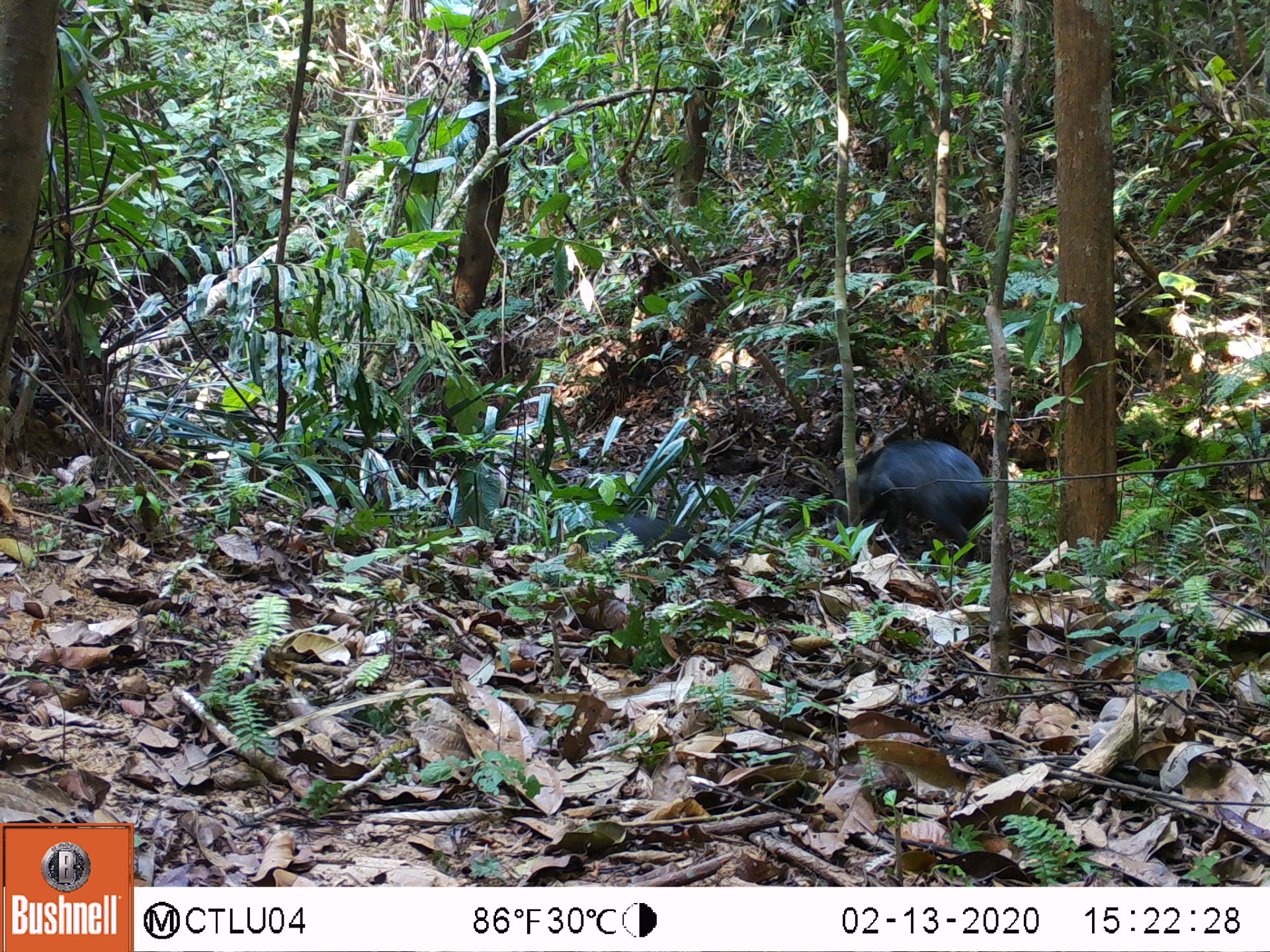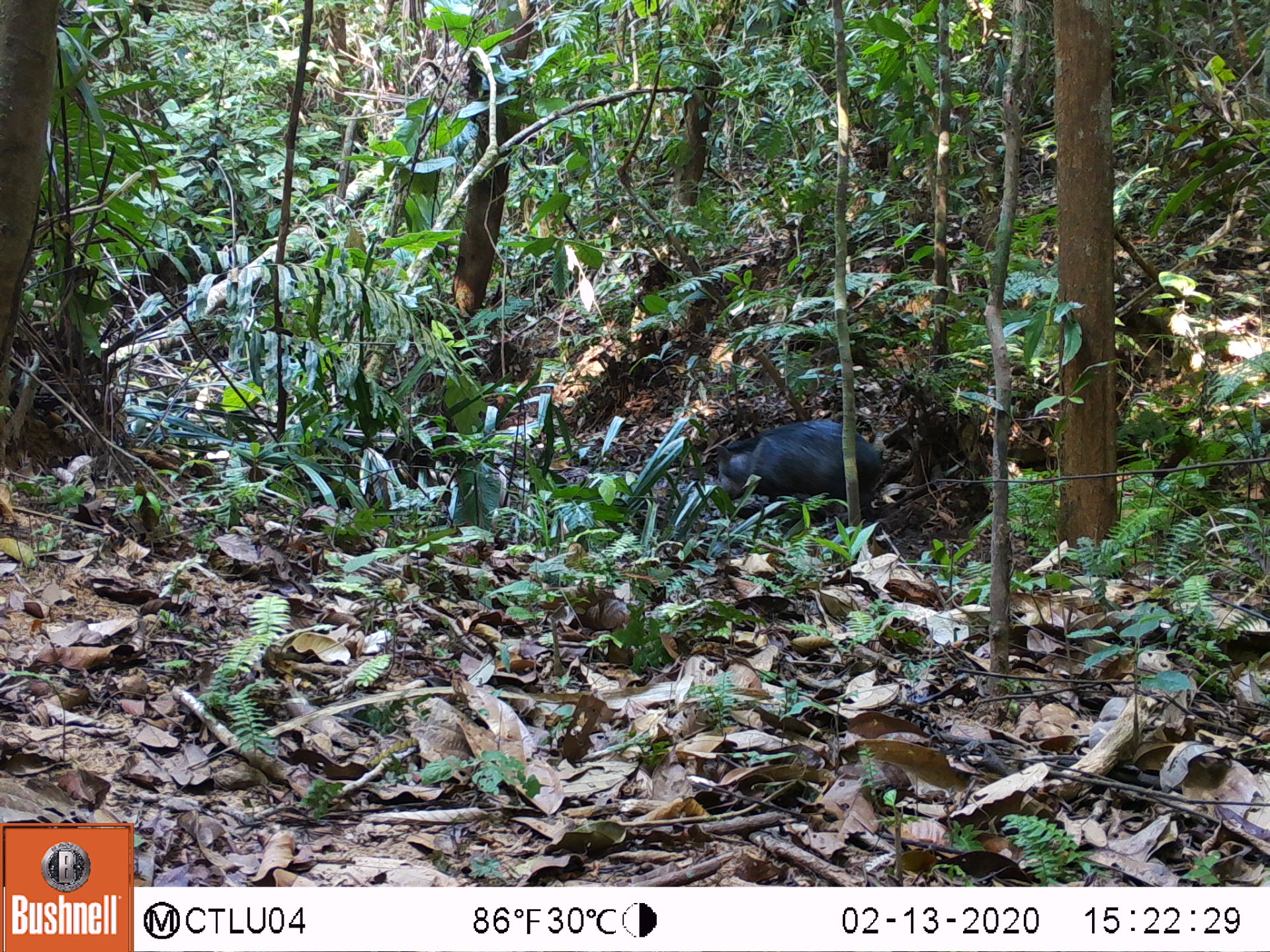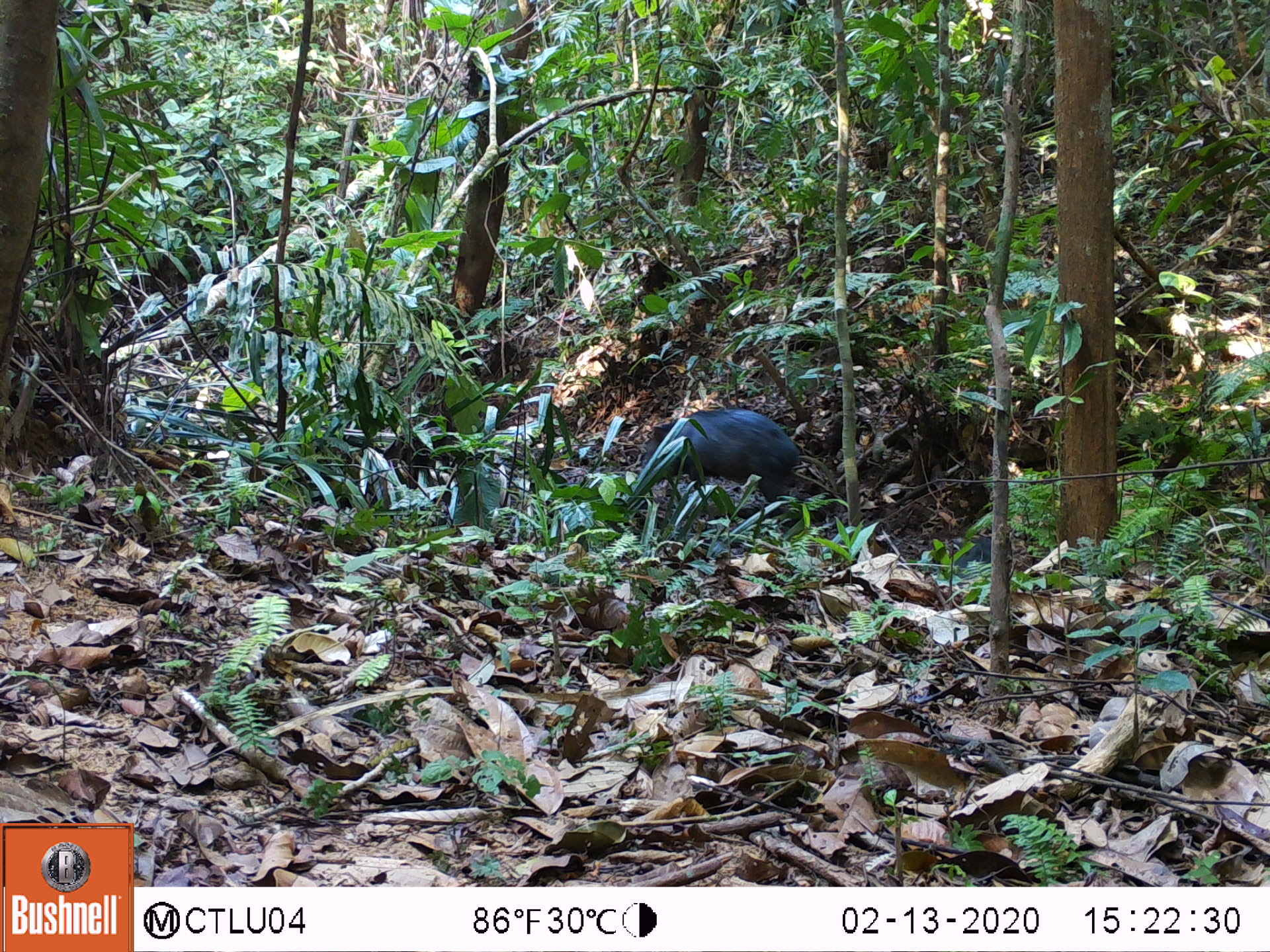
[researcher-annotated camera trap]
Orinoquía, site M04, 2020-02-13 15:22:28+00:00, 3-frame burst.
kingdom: Animalia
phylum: Chordata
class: Mammalia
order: Artiodactyla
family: Tayassuidae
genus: Pecari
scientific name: Pecari tajacu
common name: collared peccary